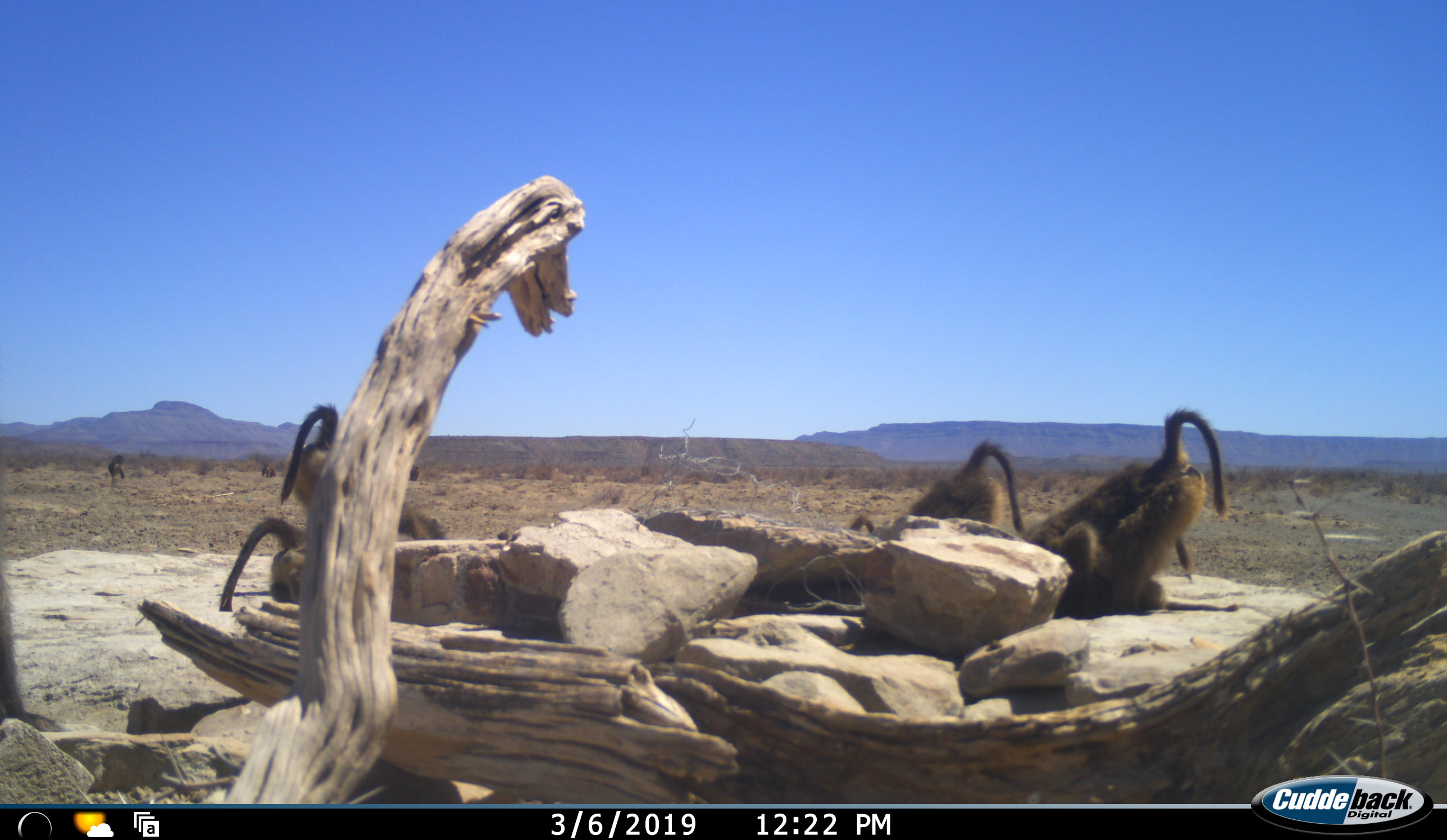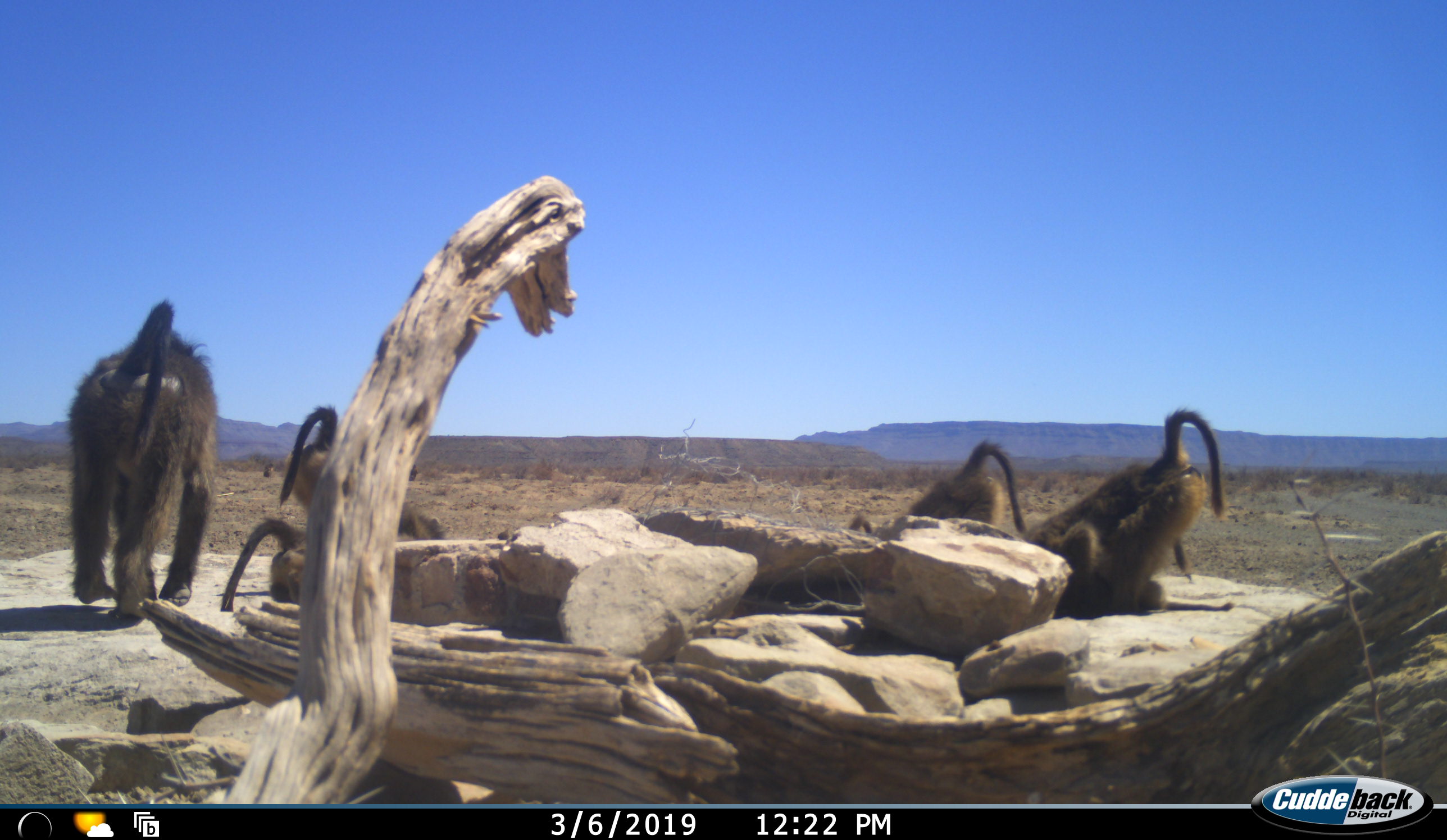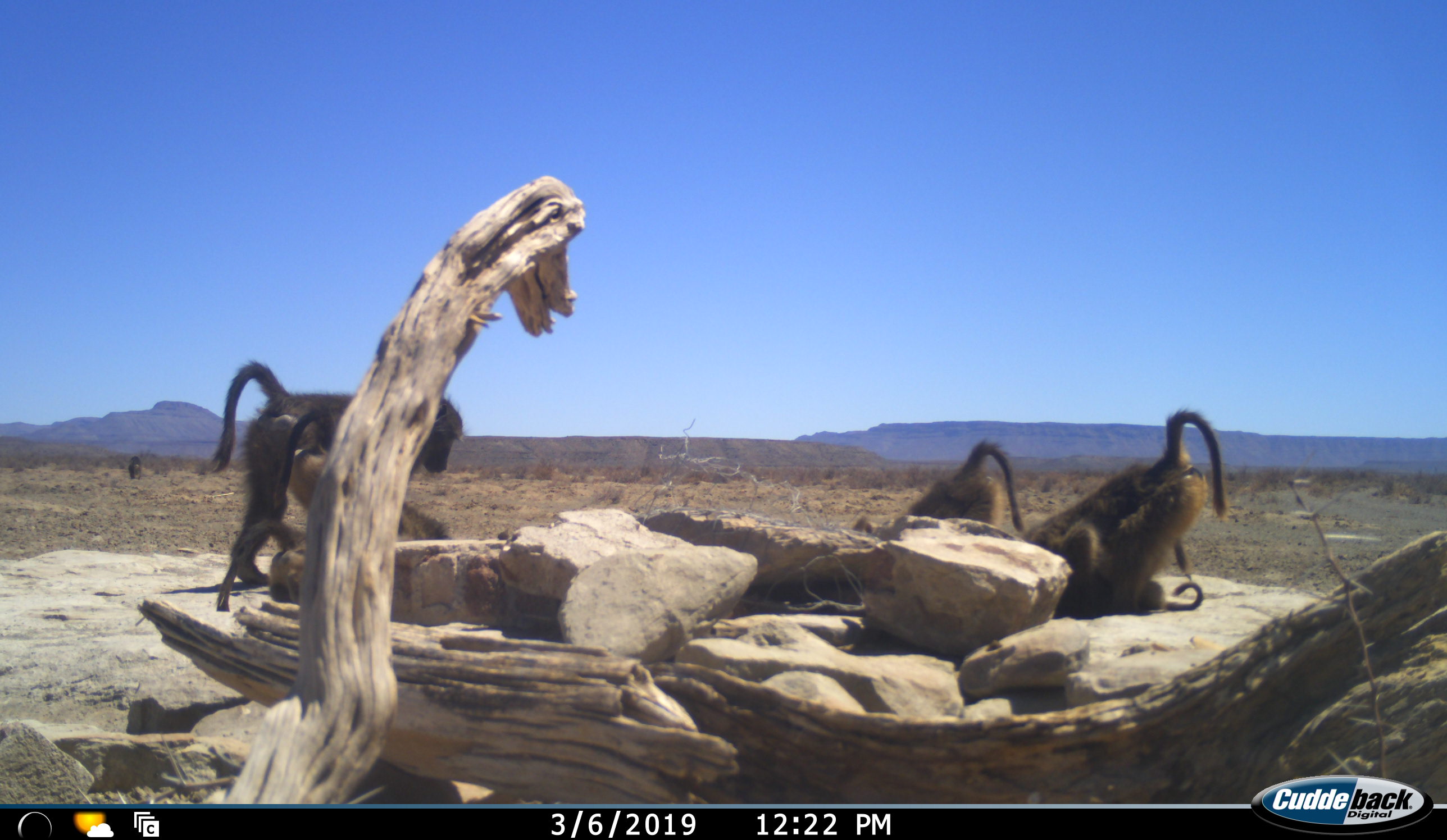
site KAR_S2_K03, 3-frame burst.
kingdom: Animalia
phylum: Chordata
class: Mammalia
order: Primates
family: Cercopithecidae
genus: Papio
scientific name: Papio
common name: baboon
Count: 9.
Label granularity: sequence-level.